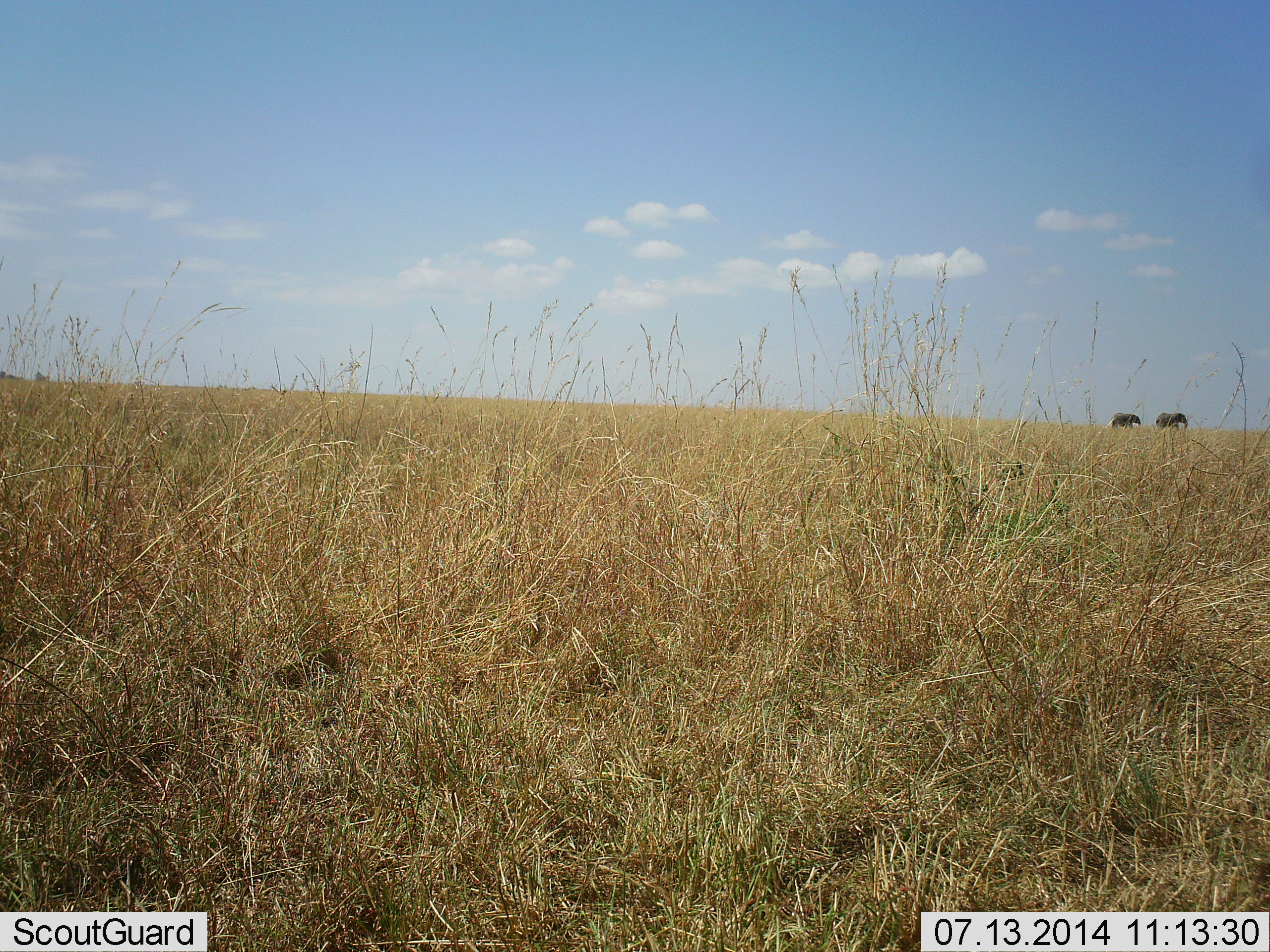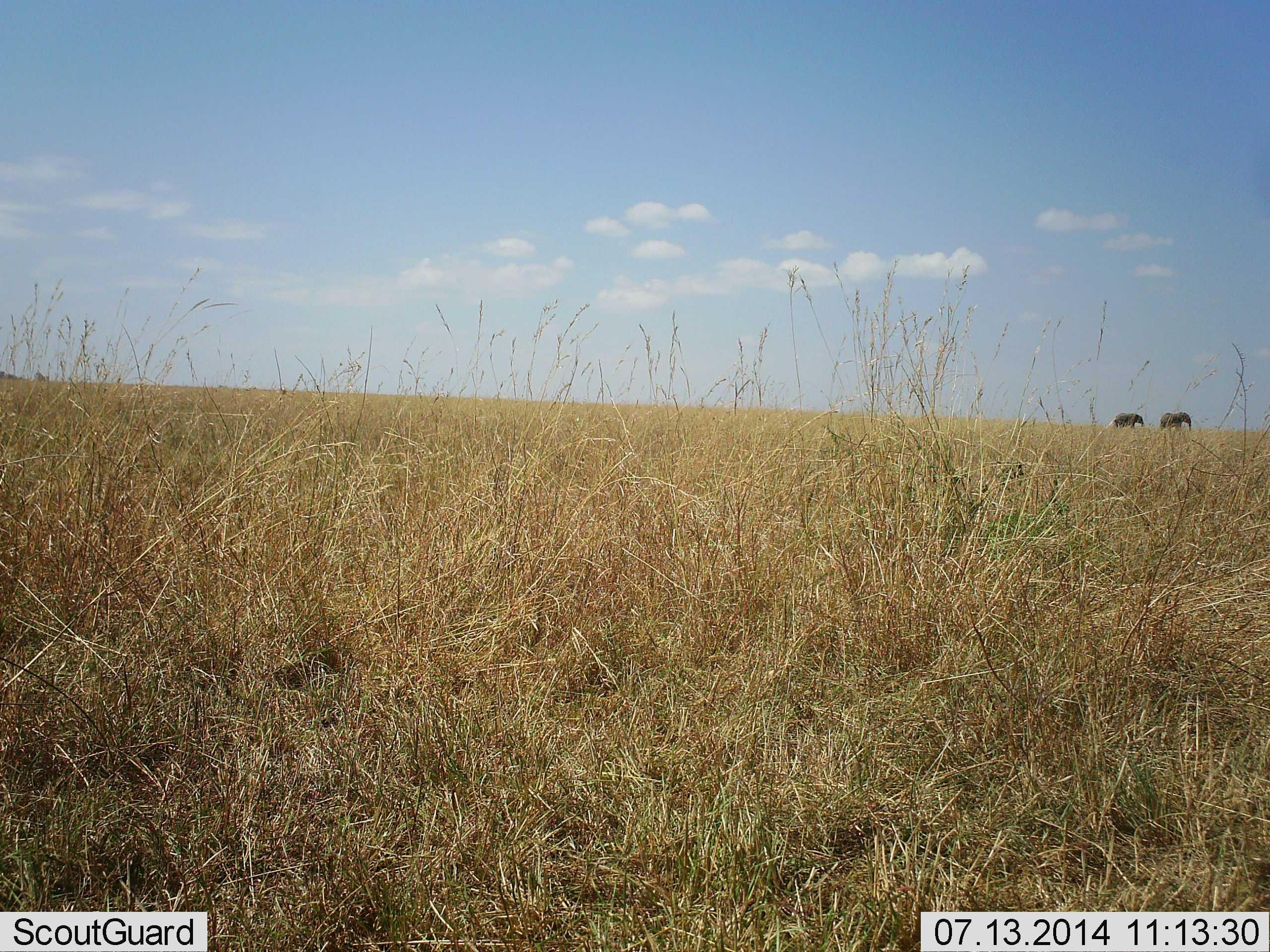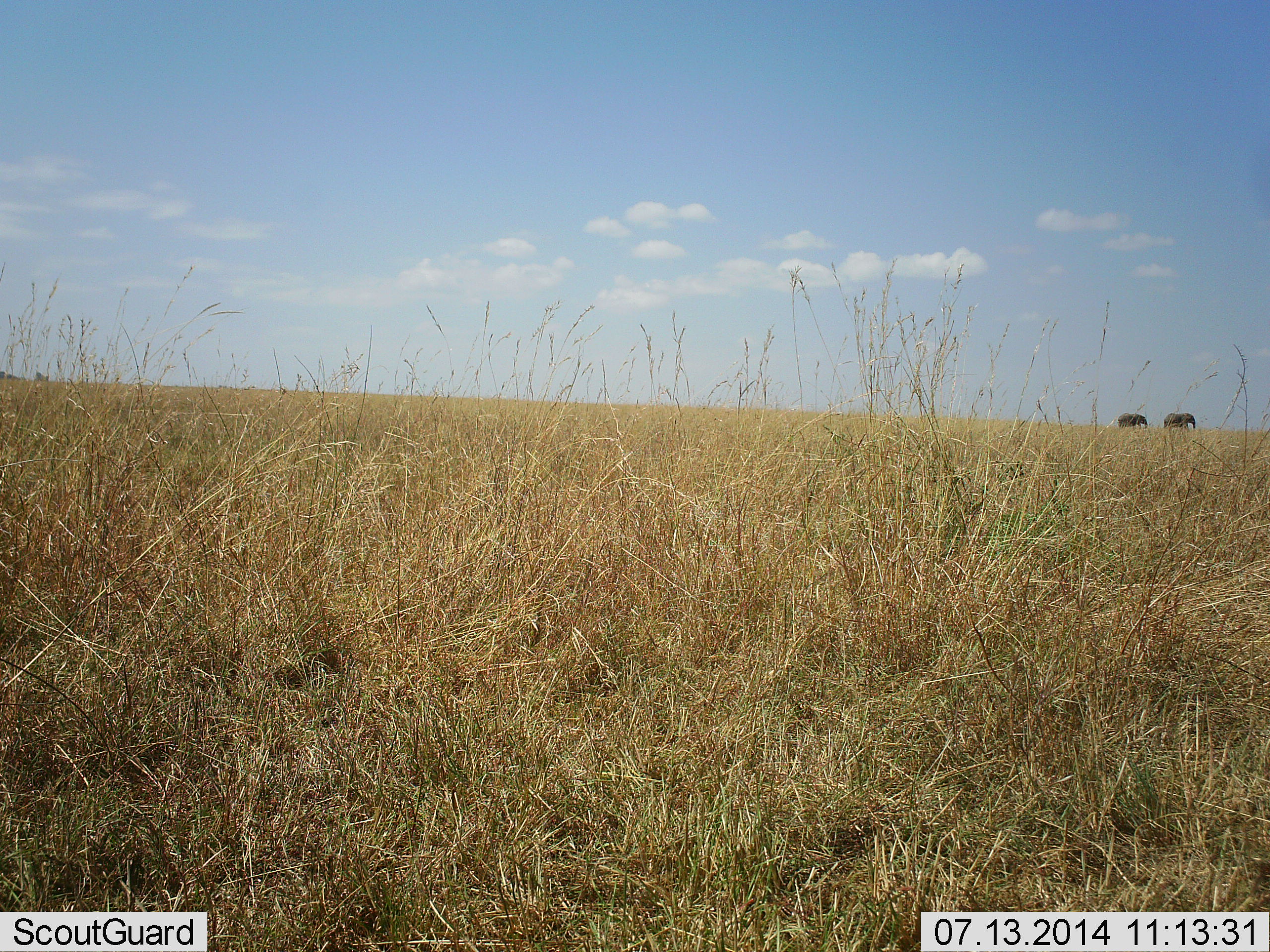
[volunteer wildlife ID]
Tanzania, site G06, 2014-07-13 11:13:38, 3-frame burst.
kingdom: Animalia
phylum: Chordata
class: Mammalia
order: Proboscidea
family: Elephantidae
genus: Loxodonta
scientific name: Loxodonta africana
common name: african bush elephant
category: elephant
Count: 2.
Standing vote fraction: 0%.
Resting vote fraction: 0%.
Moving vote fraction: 100%.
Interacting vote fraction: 0%.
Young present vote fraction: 0%.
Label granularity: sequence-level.